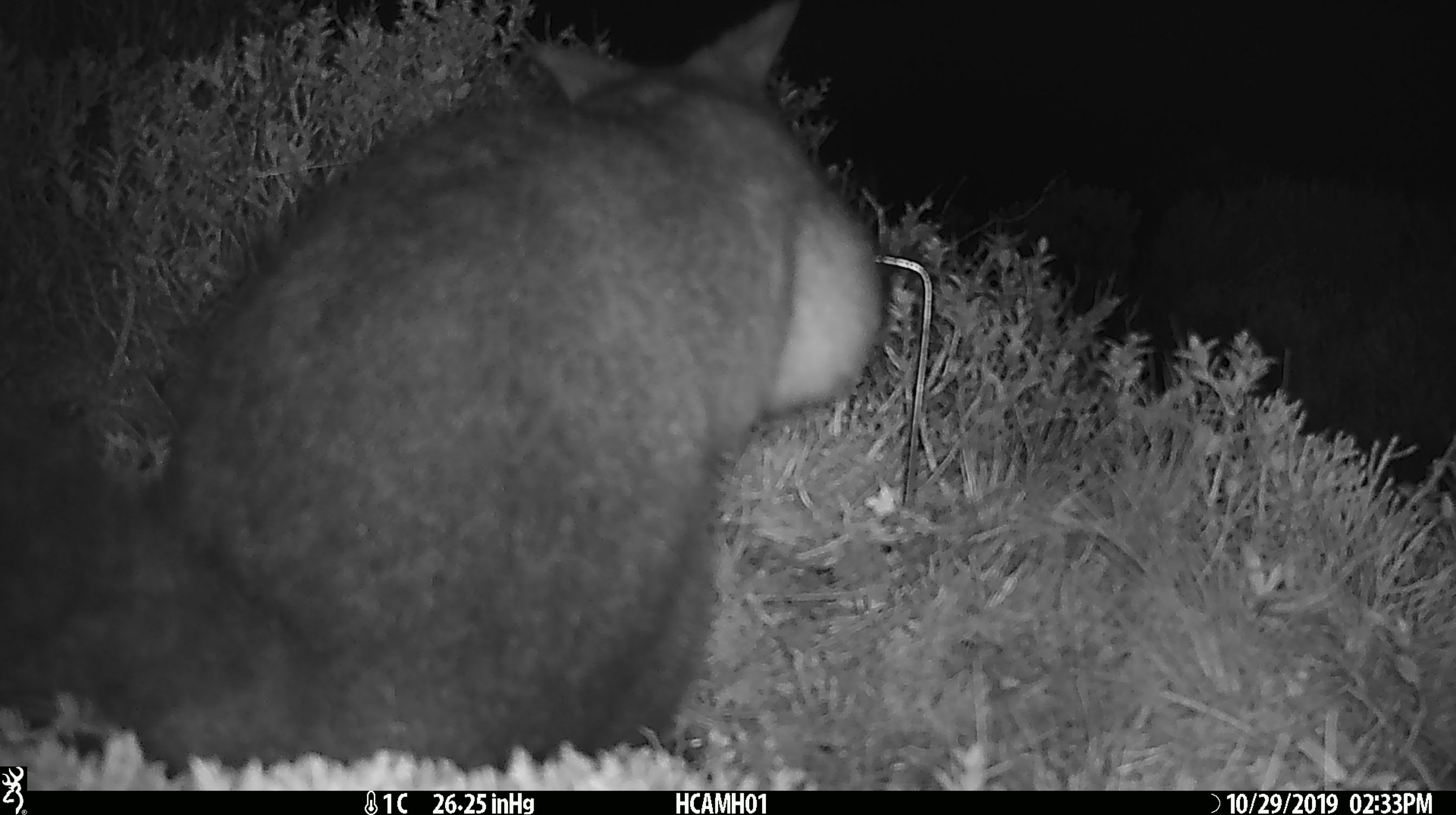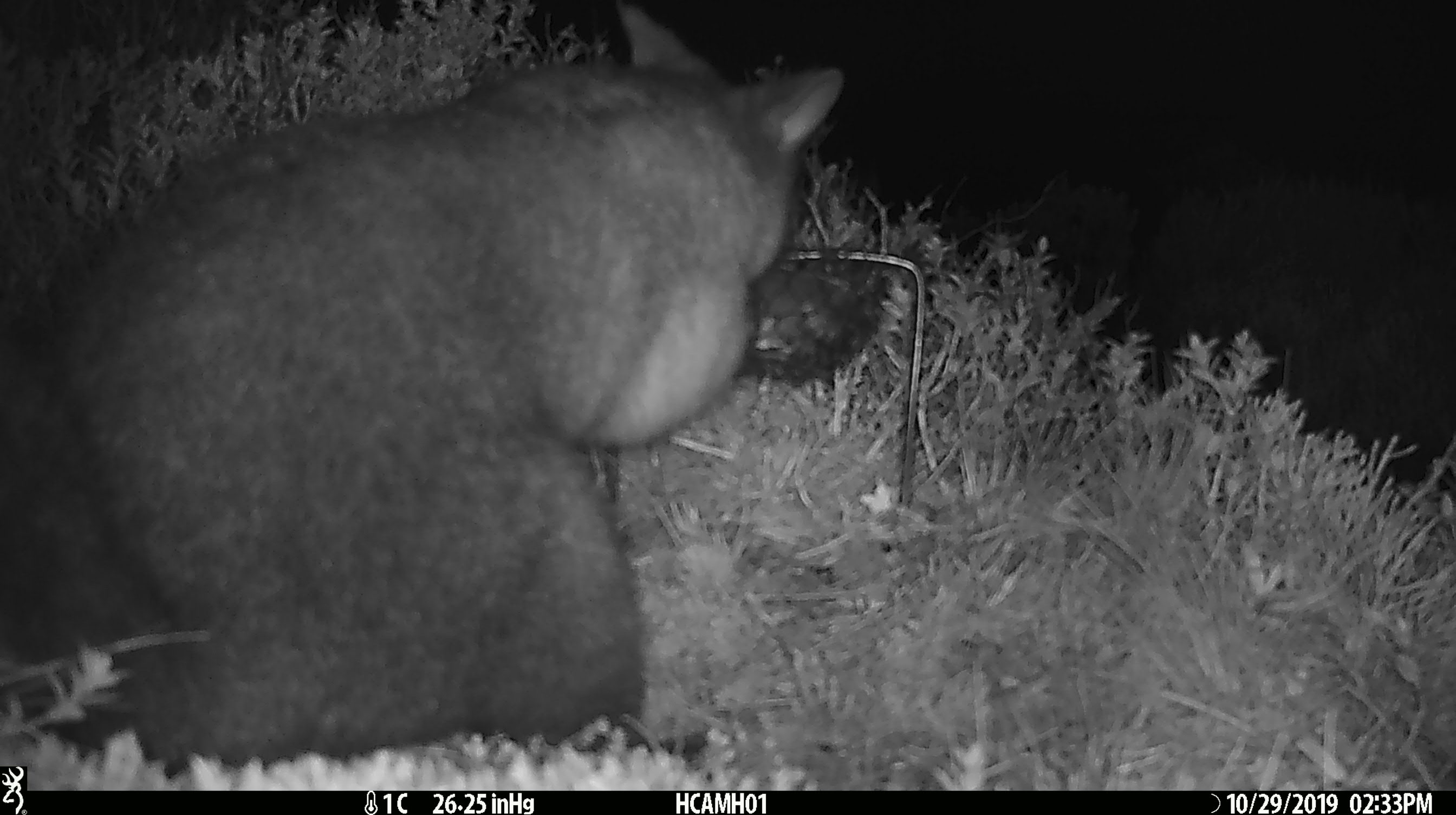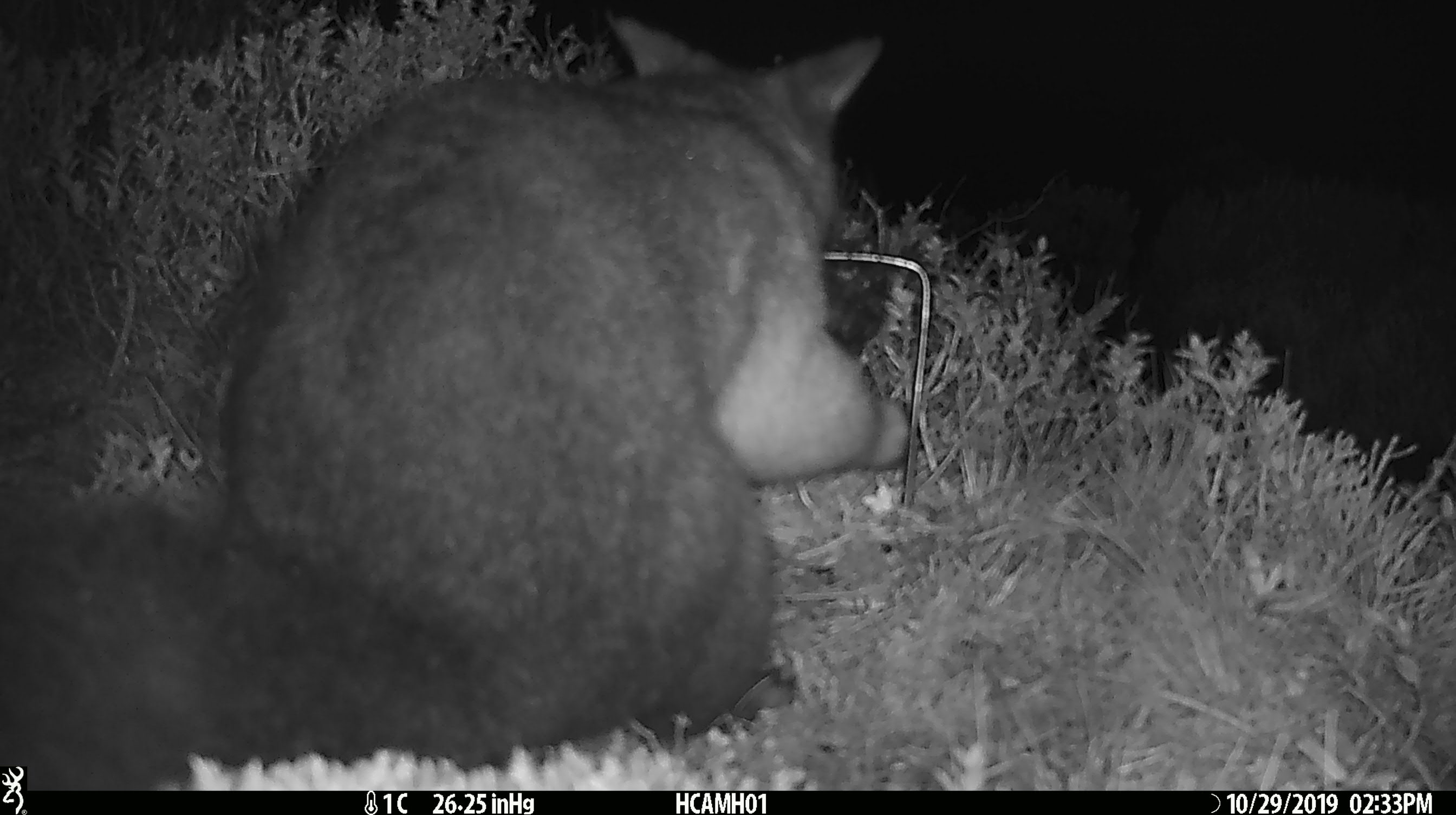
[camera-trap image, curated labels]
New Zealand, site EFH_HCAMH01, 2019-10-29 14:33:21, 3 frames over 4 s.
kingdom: Animalia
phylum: Chordata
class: Mammalia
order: Diprotodontia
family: Phalangeridae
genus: Trichosurus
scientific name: Trichosurus vulpecula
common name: common brushtail possum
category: possum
Possum (common brushtail possum) (Trichosurus vulpecula).